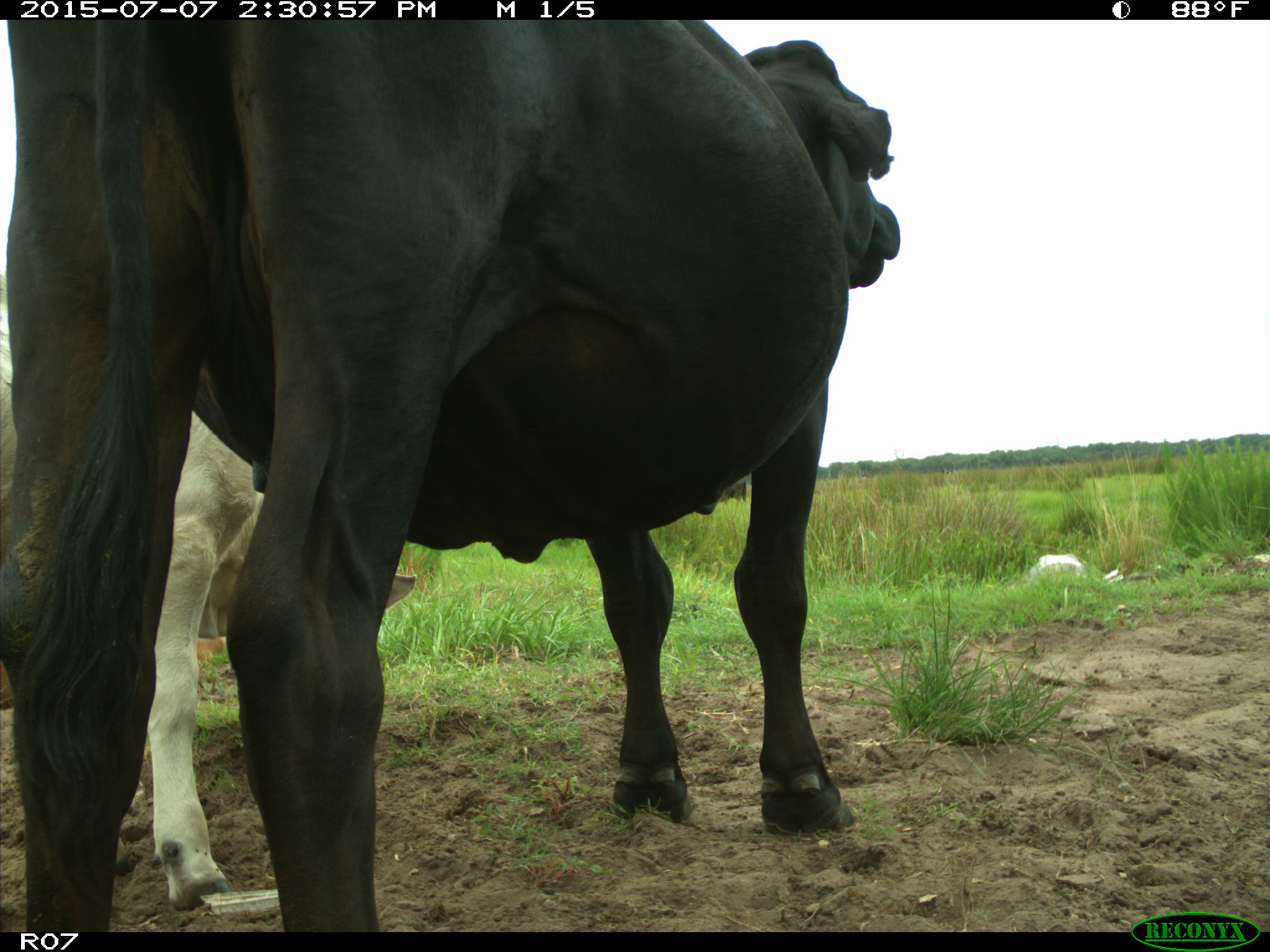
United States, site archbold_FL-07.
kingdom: Animalia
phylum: Chordata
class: Mammalia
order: Artiodactyla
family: Bovidae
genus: Bos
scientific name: Bos taurus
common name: domestic cow